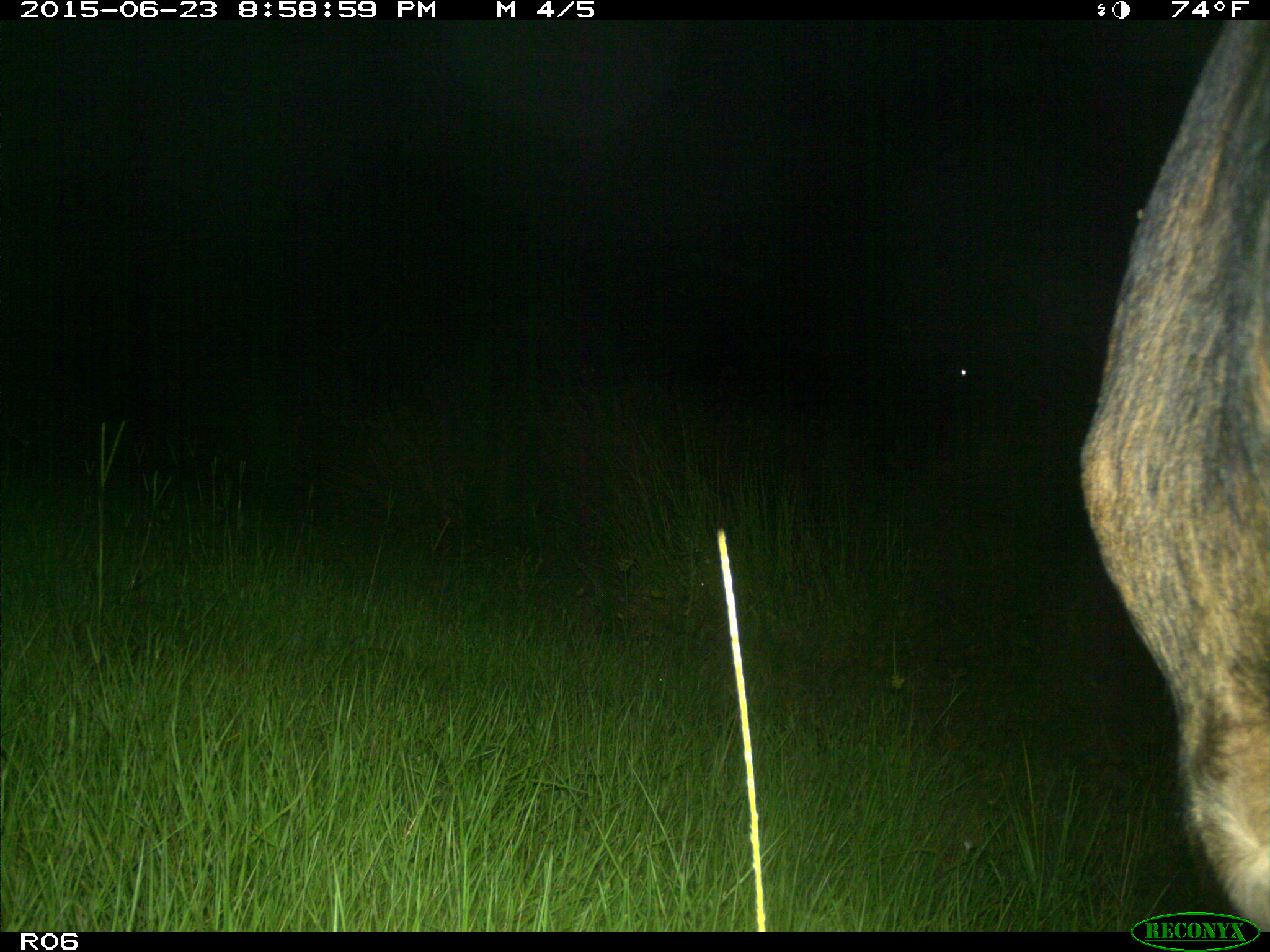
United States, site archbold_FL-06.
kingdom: Animalia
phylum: Chordata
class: Mammalia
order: Artiodactyla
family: Bovidae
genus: Bos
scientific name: Bos taurus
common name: domestic cow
Bos taurus (domestic cow).